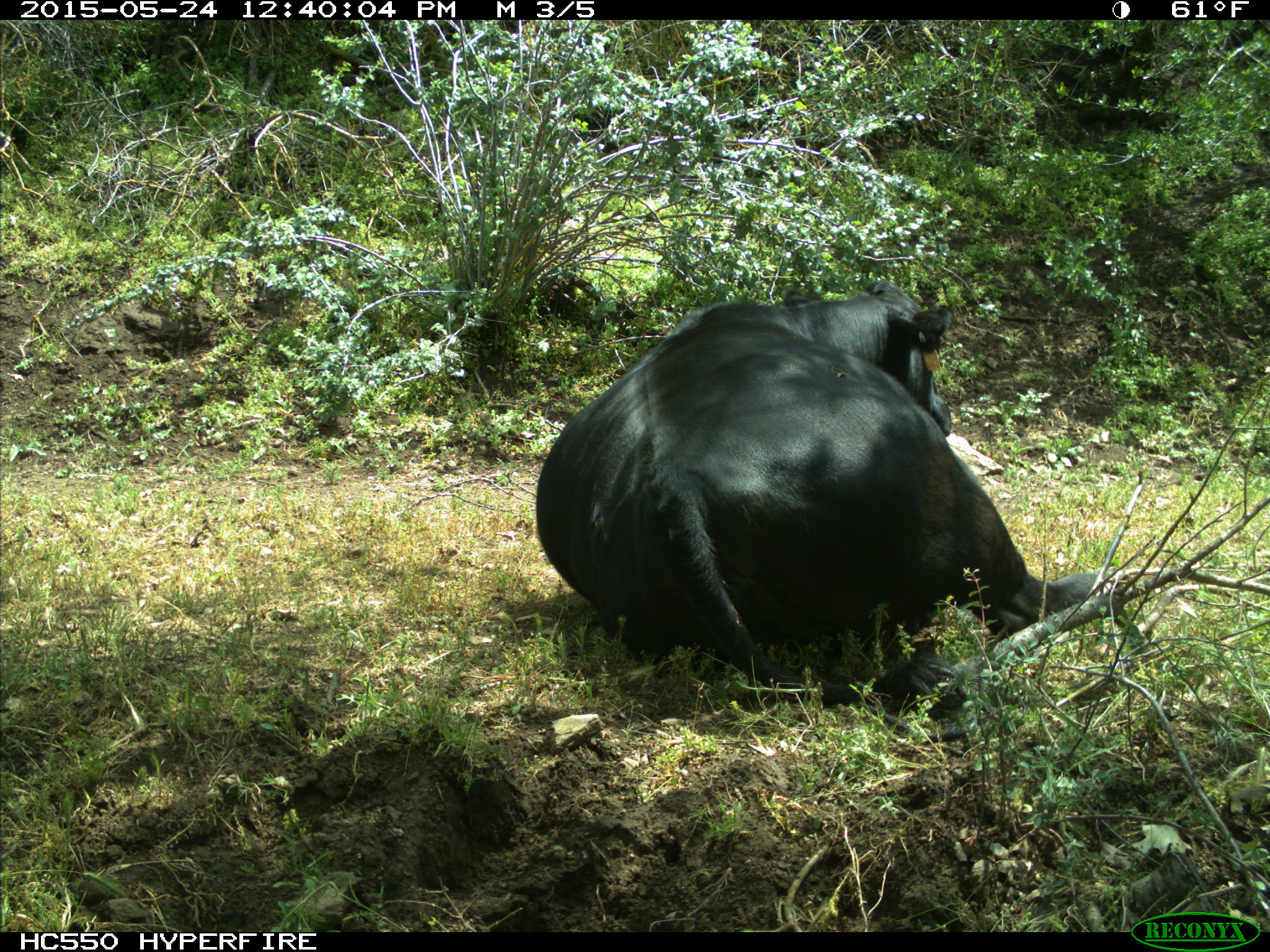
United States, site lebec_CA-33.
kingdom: Animalia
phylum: Chordata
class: Mammalia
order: Artiodactyla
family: Bovidae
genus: Bos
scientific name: Bos taurus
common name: domestic cow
Bos taurus (domestic cow).